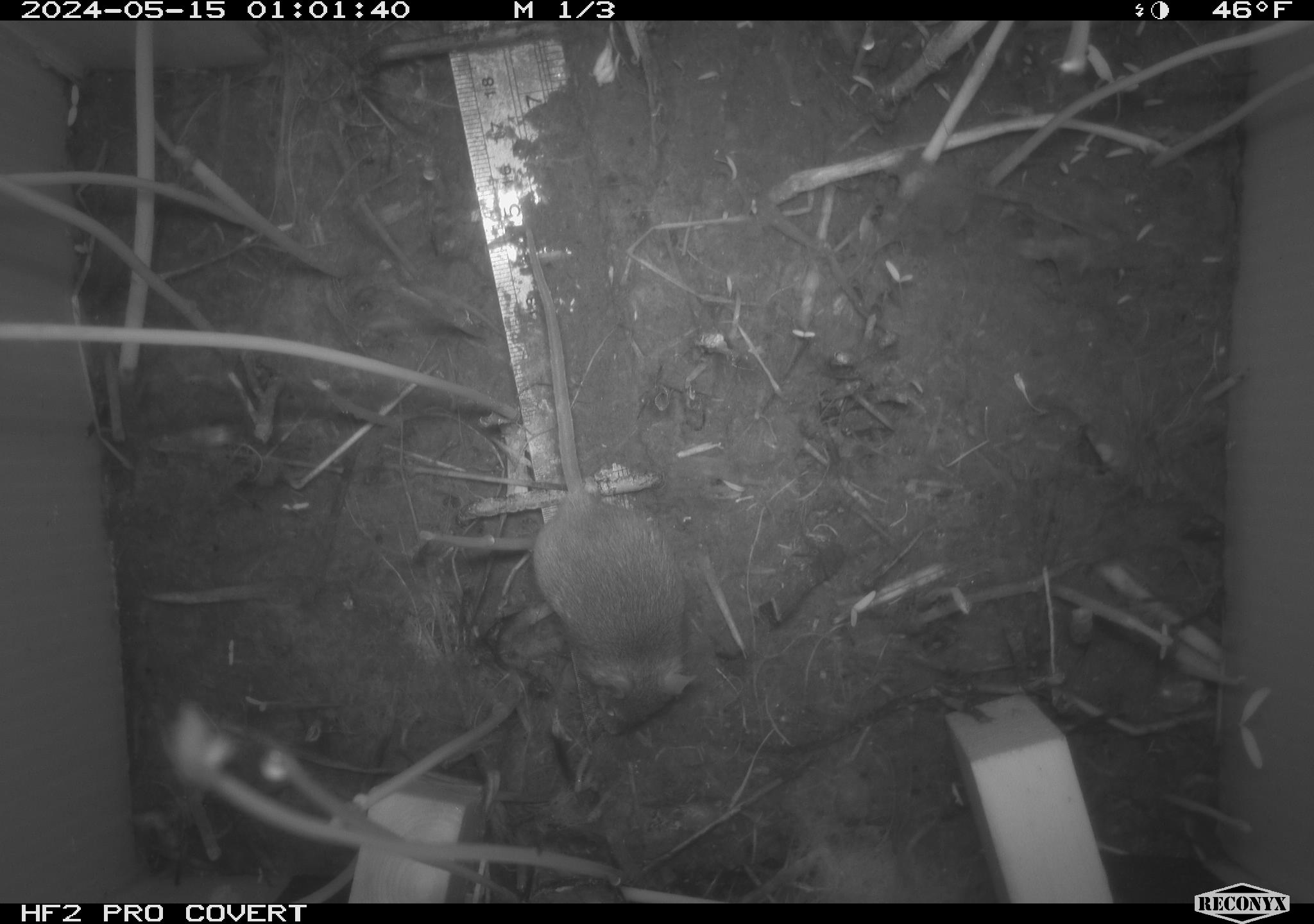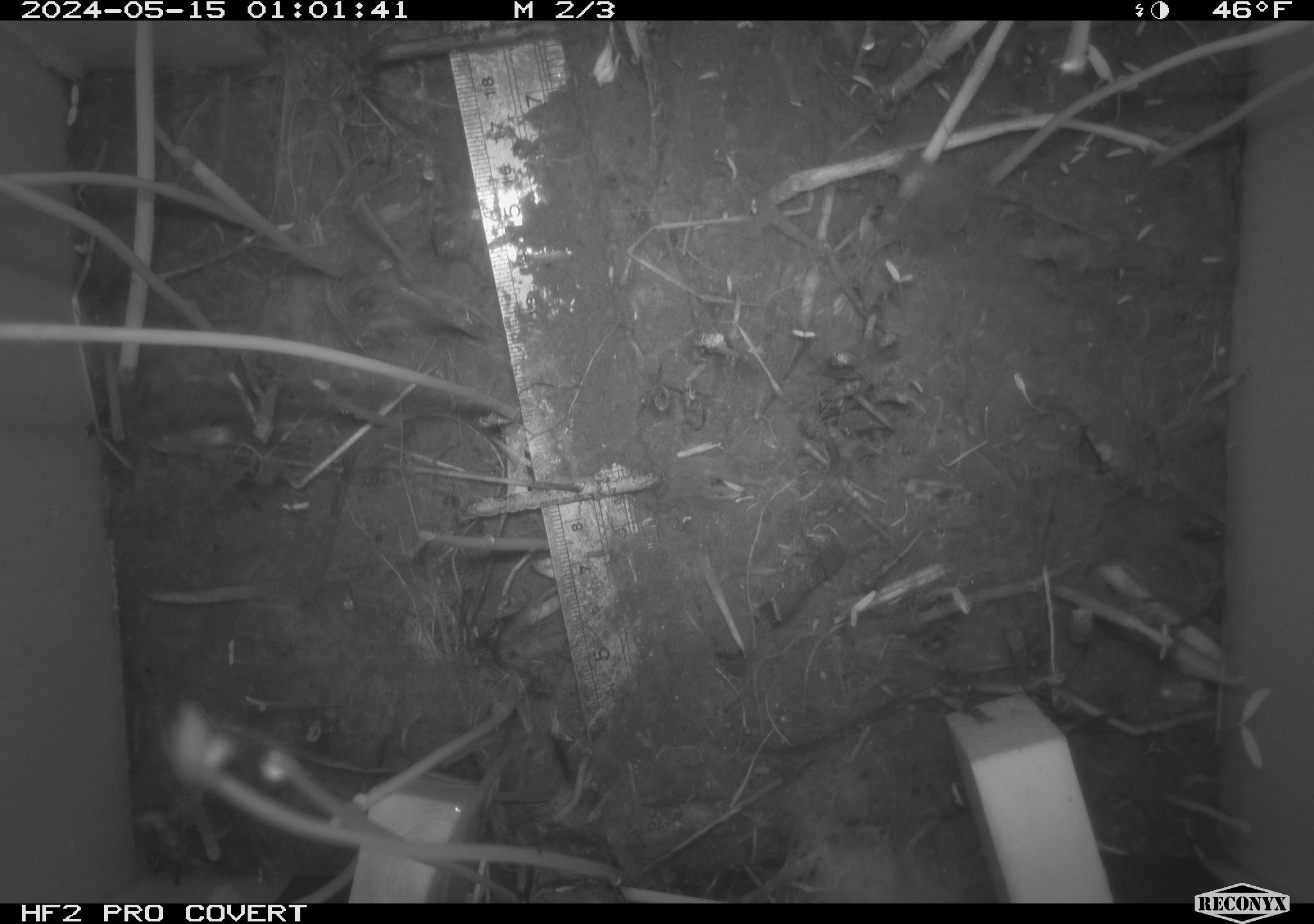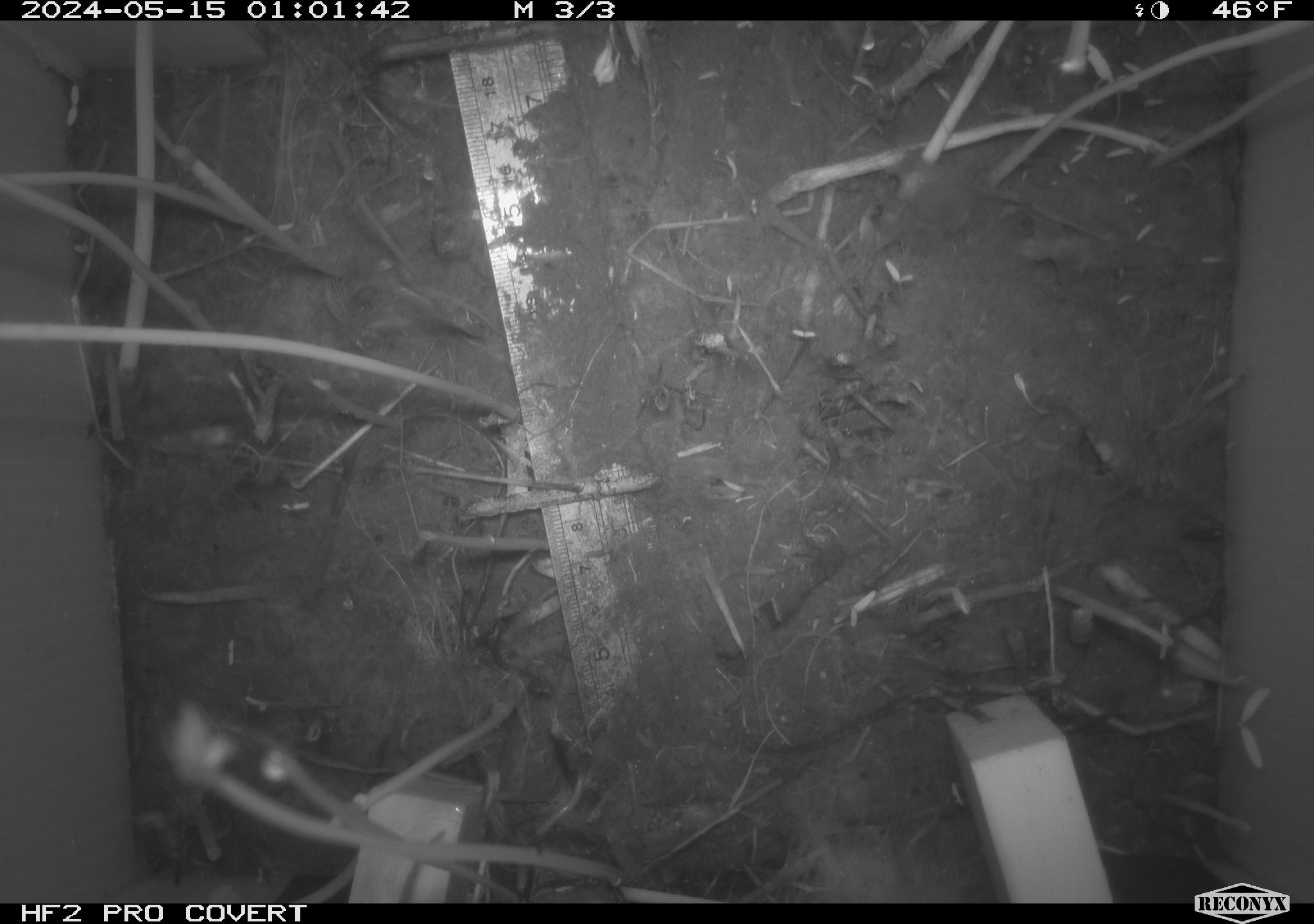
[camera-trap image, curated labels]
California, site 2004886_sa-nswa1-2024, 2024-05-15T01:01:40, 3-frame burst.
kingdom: Animalia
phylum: Chordata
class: Mammalia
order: Rodentia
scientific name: Rodentia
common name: mouse species